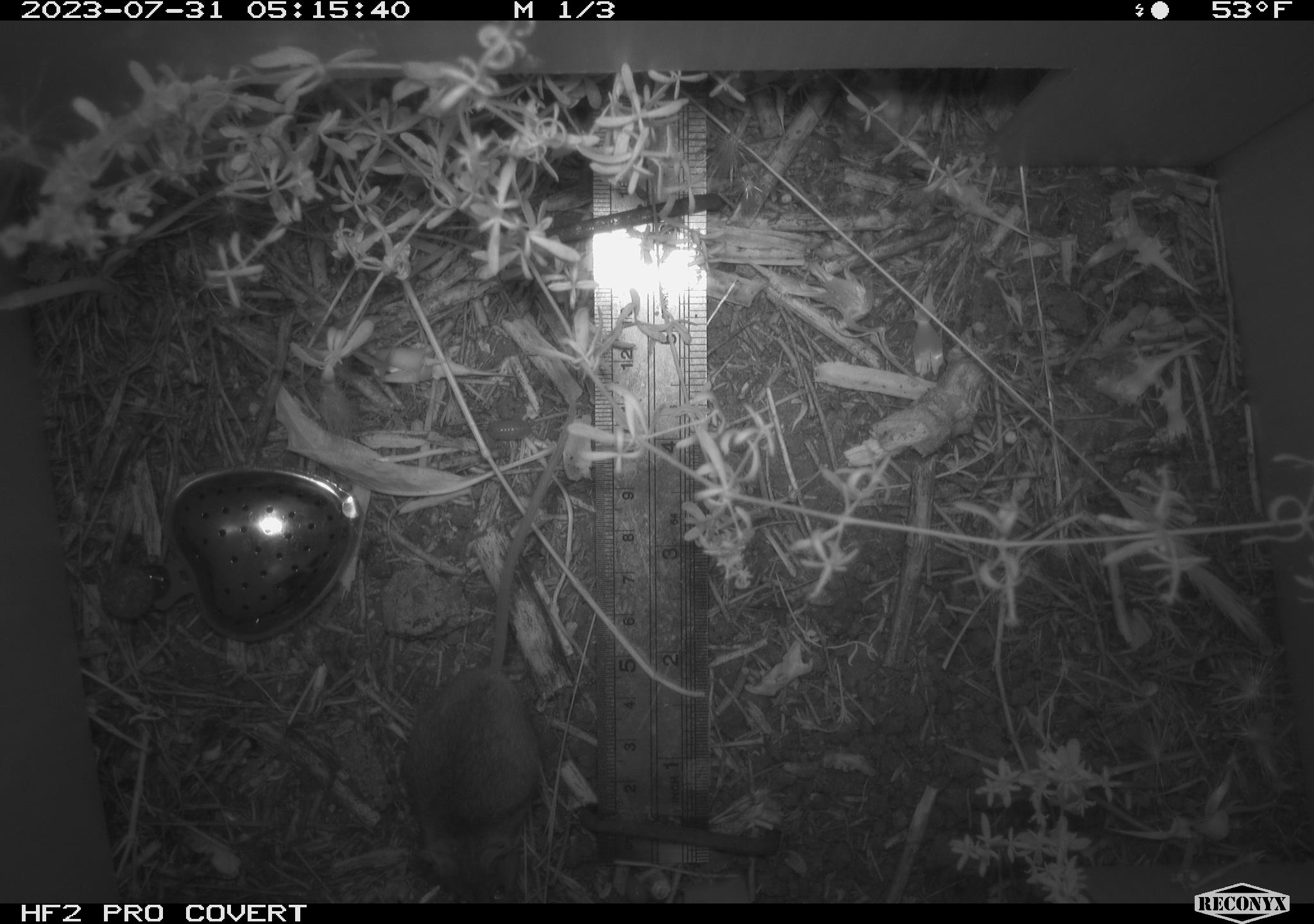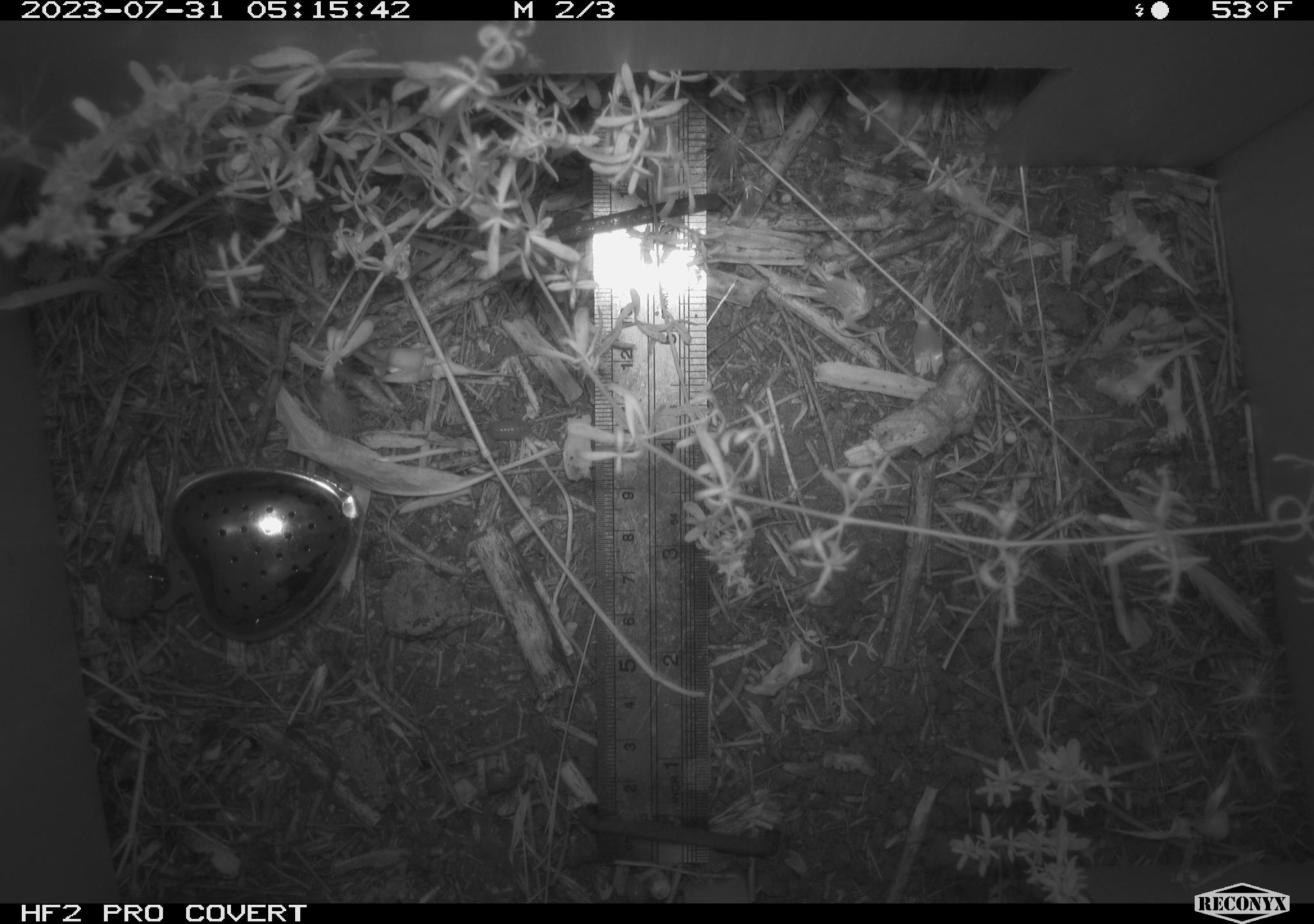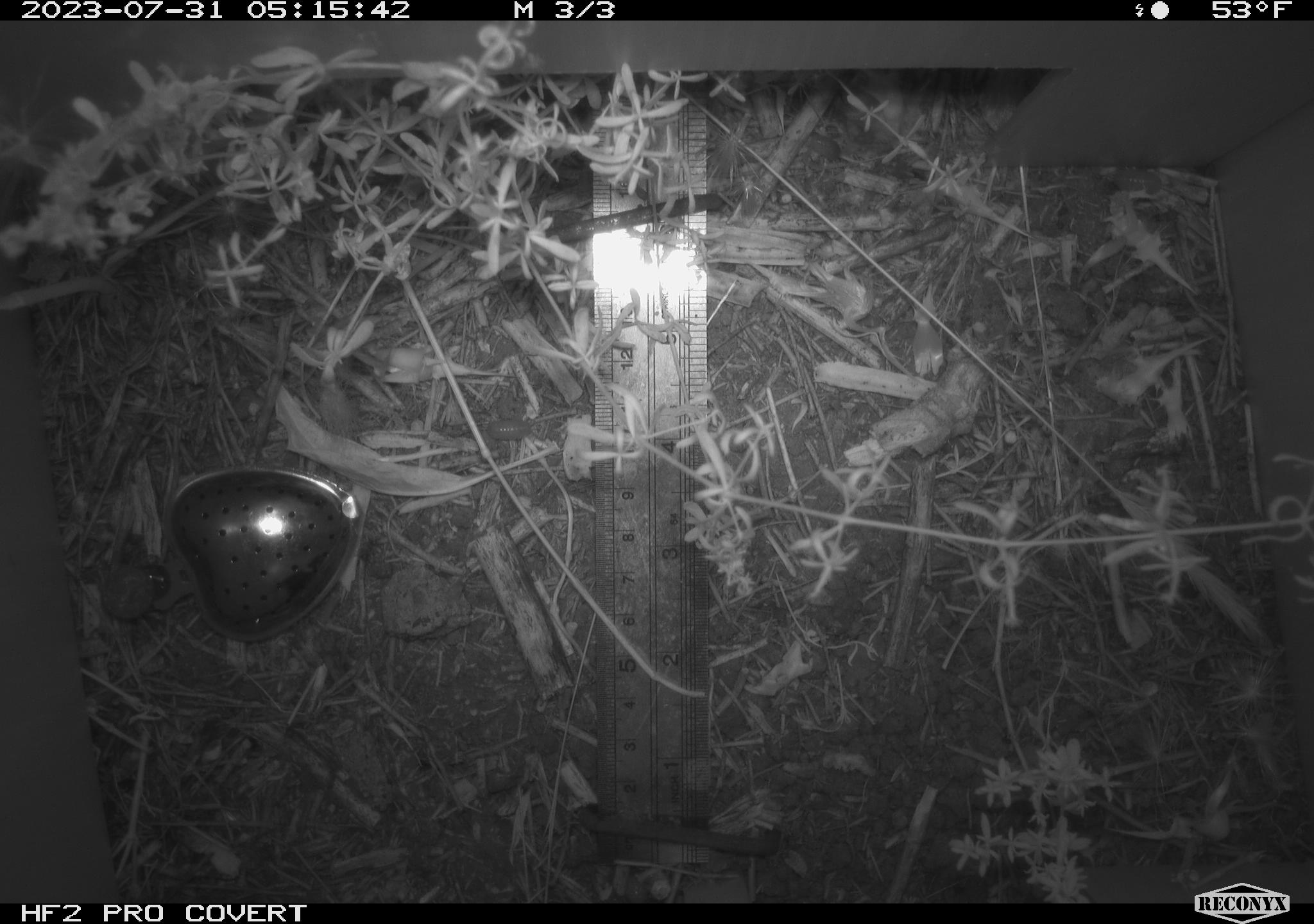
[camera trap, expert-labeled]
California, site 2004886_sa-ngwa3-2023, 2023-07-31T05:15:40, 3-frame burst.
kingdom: Animalia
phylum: Chordata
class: Mammalia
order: Rodentia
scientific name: Rodentia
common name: mouse species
Mouse species (Rodentia).